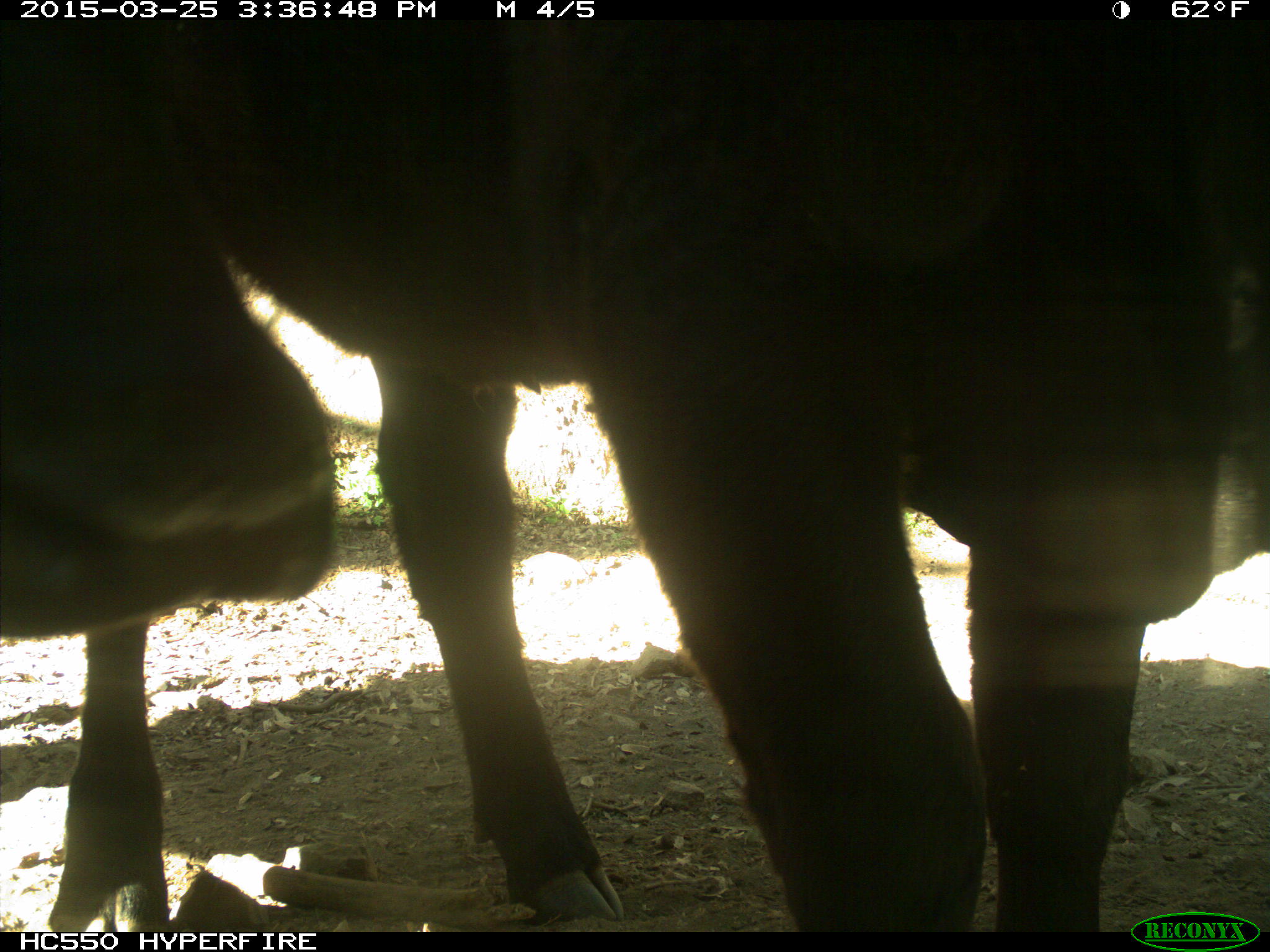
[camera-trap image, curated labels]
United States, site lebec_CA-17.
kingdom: Animalia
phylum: Chordata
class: Mammalia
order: Artiodactyla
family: Bovidae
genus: Bos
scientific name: Bos taurus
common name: domestic cow